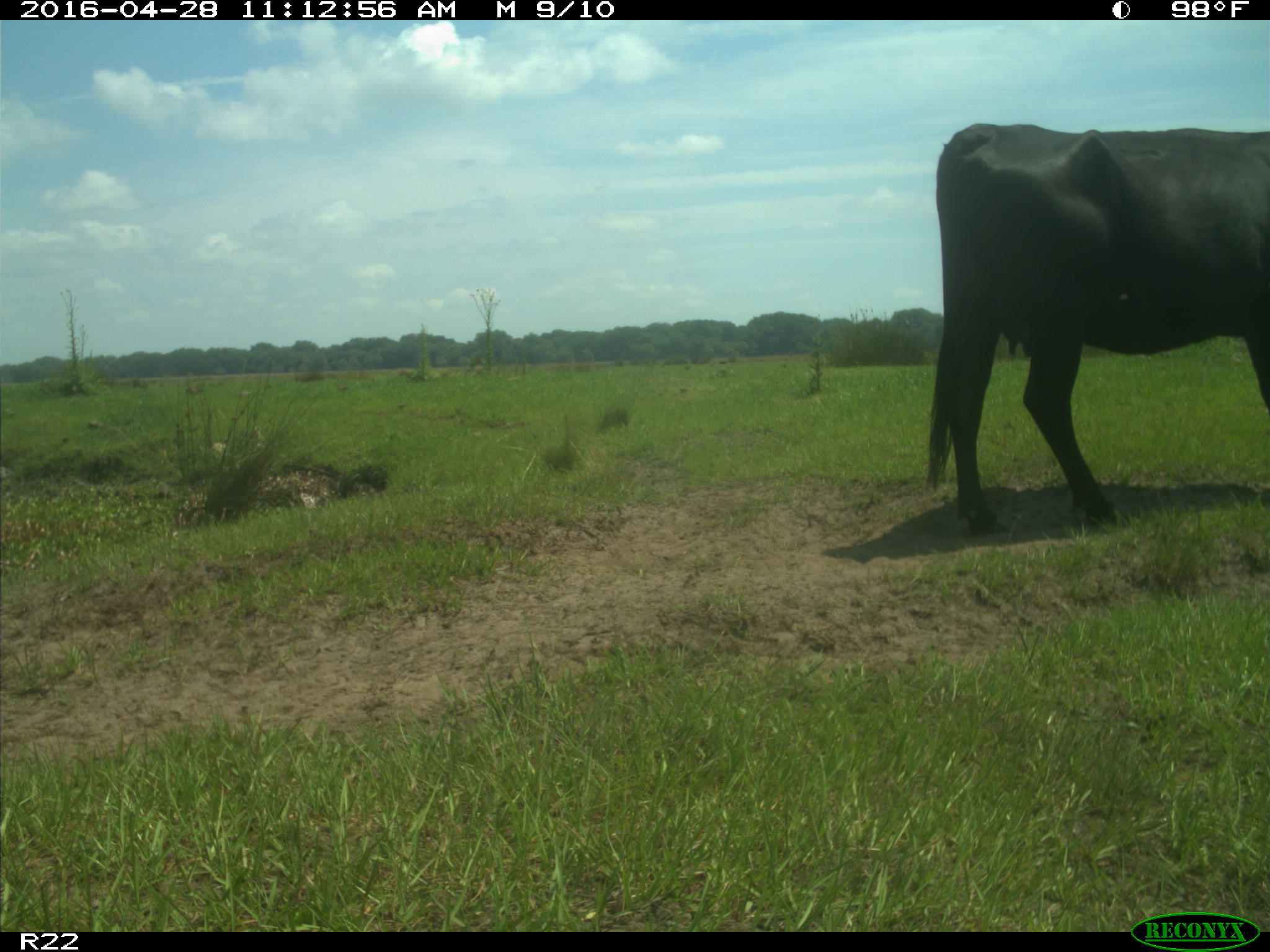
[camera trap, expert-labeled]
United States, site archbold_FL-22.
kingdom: Animalia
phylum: Chordata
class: Mammalia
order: Artiodactyla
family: Bovidae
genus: Bos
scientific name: Bos taurus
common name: domestic cow